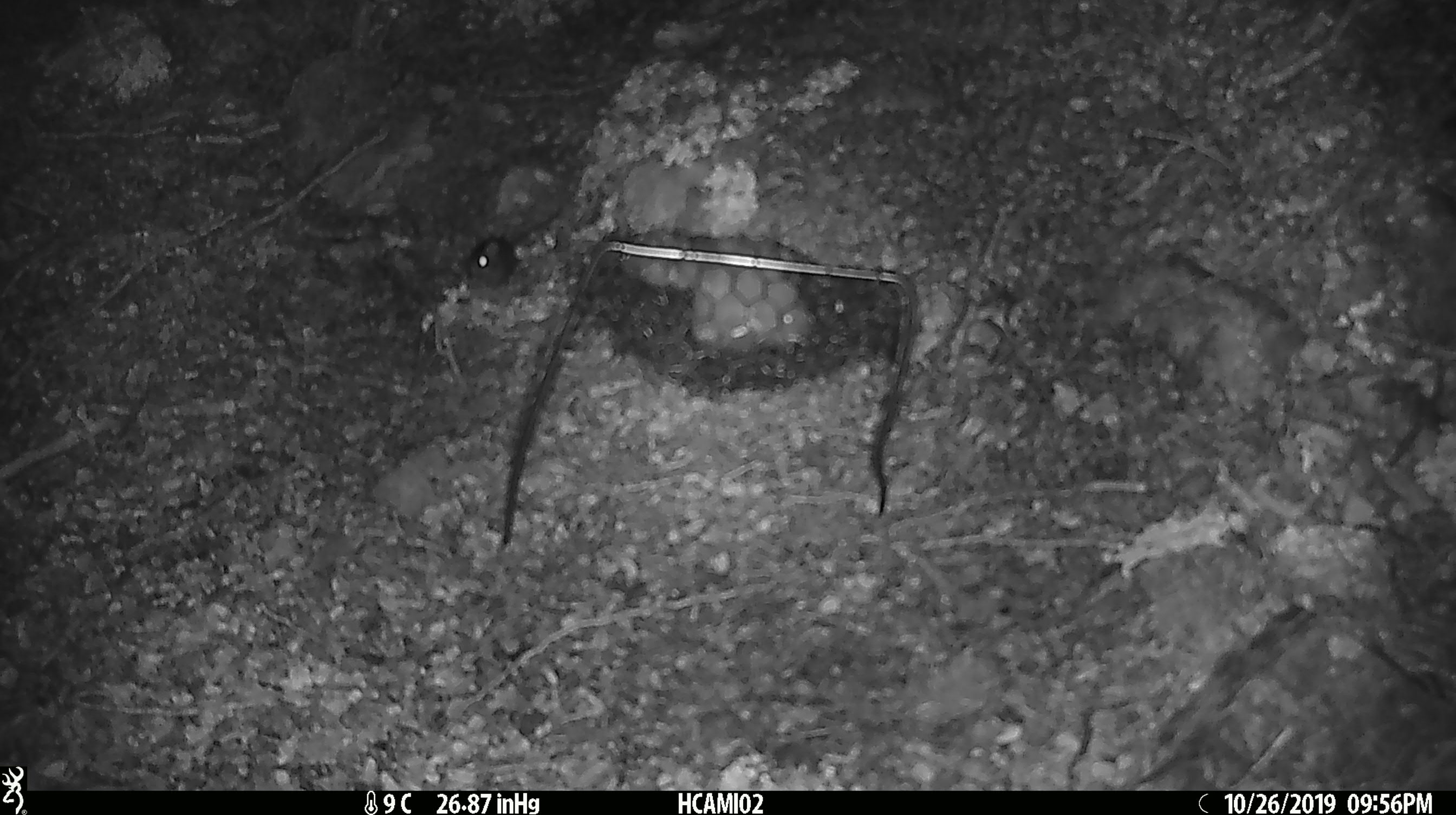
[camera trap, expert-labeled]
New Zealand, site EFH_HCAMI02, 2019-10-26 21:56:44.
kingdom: Animalia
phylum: Chordata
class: Mammalia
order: Rodentia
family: Muridae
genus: Mus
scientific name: Mus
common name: mouse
Mouse (Mus).